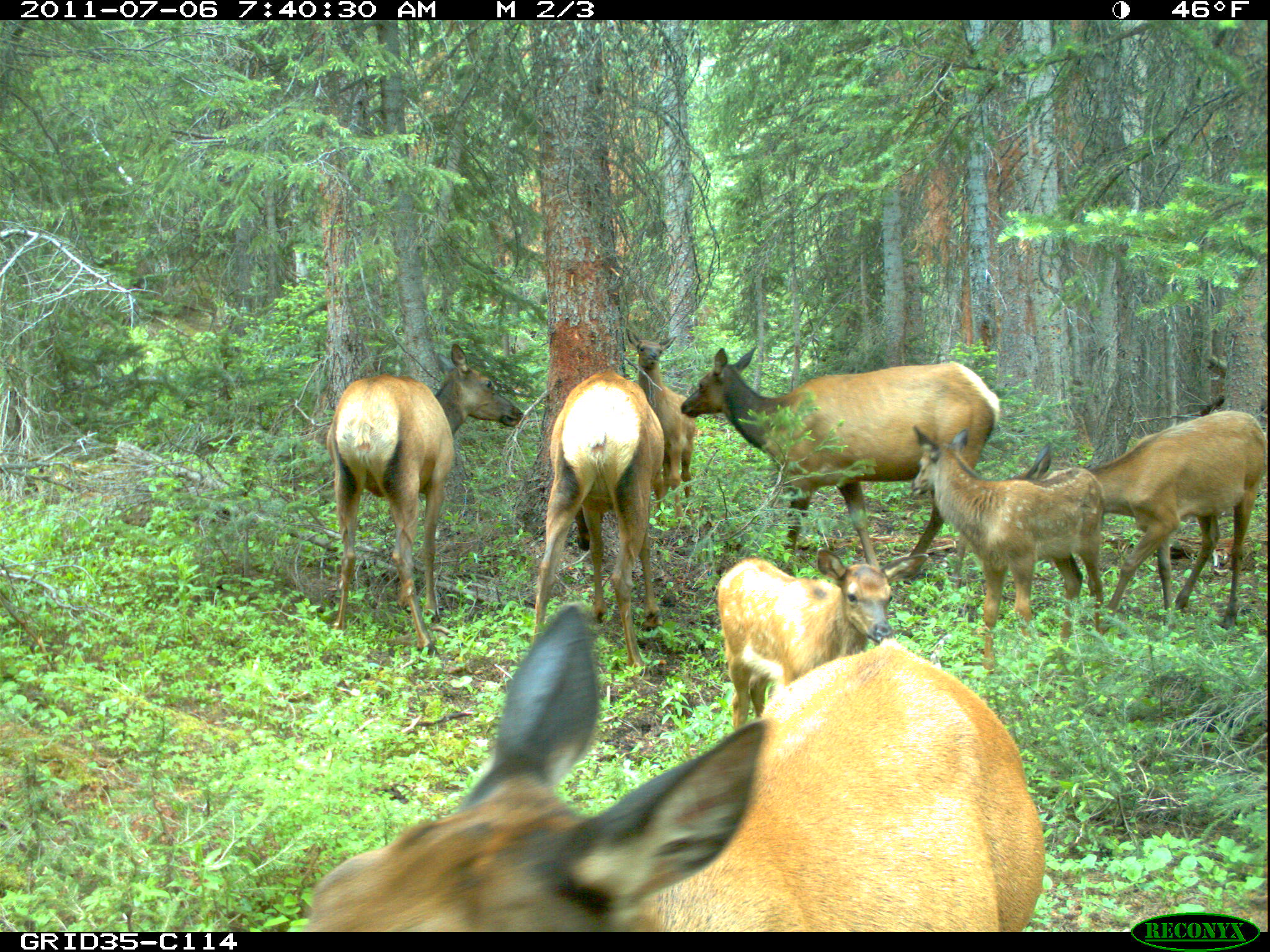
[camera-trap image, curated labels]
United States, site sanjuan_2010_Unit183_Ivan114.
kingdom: Animalia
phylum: Chordata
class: Mammalia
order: Artiodactyla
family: Cervidae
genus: Cervus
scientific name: Cervus elaphus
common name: red deer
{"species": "Cervus elaphus (red deer)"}